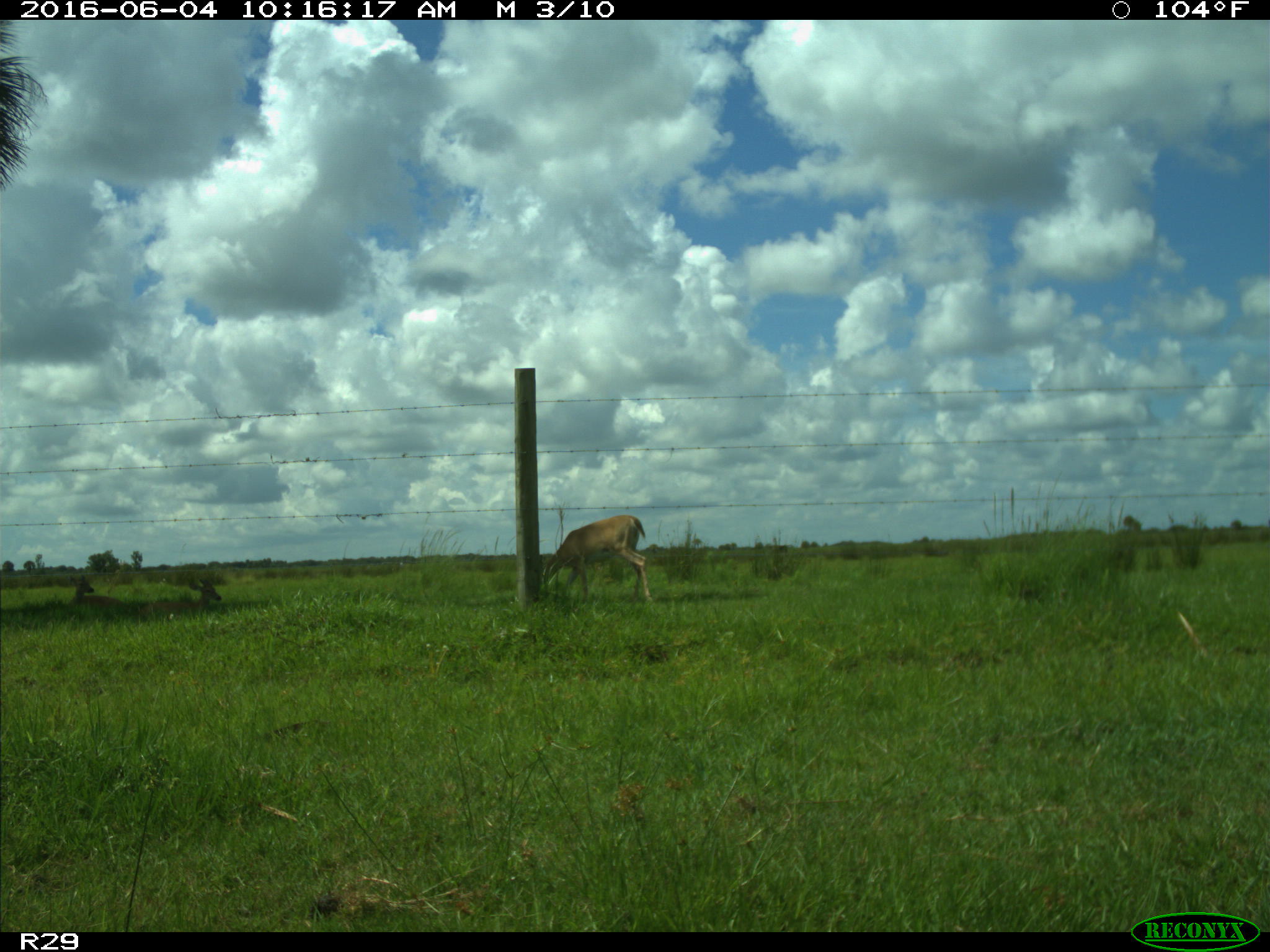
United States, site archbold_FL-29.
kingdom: Animalia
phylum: Chordata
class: Mammalia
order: Artiodactyla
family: Cervidae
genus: Odocoileus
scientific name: Odocoileus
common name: deer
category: unidentified deer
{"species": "unidentified deer (deer) (Odocoileus)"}